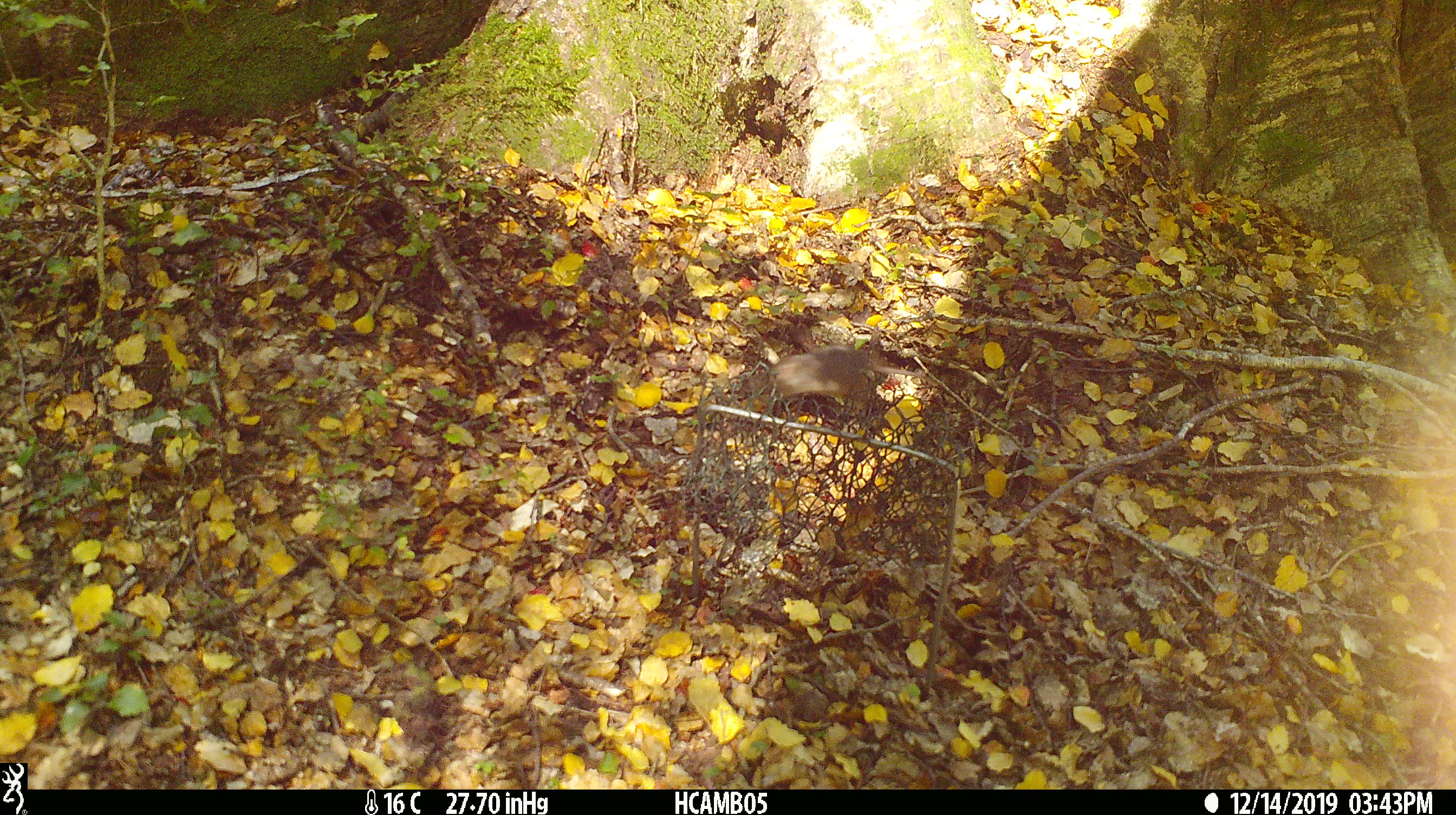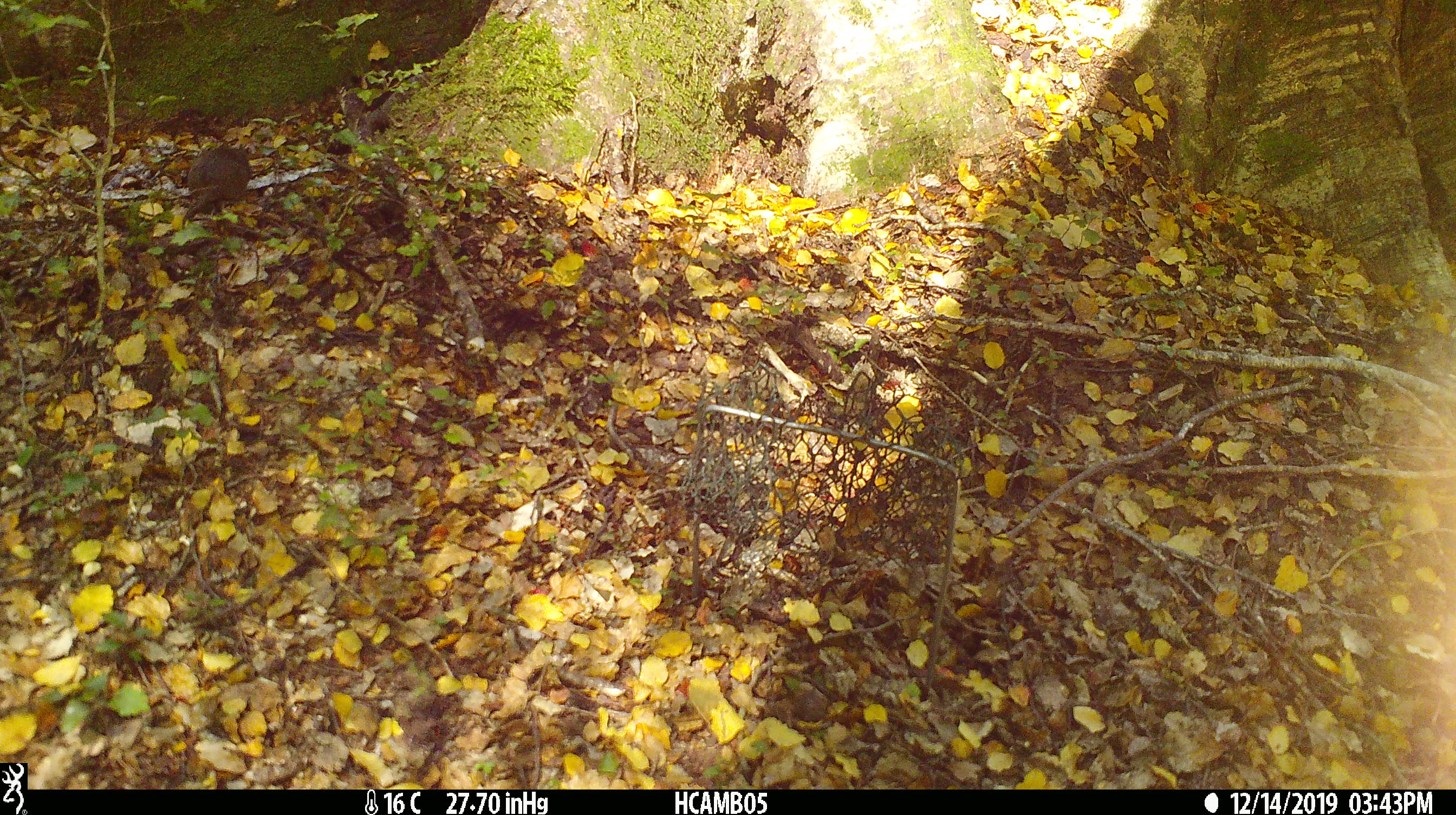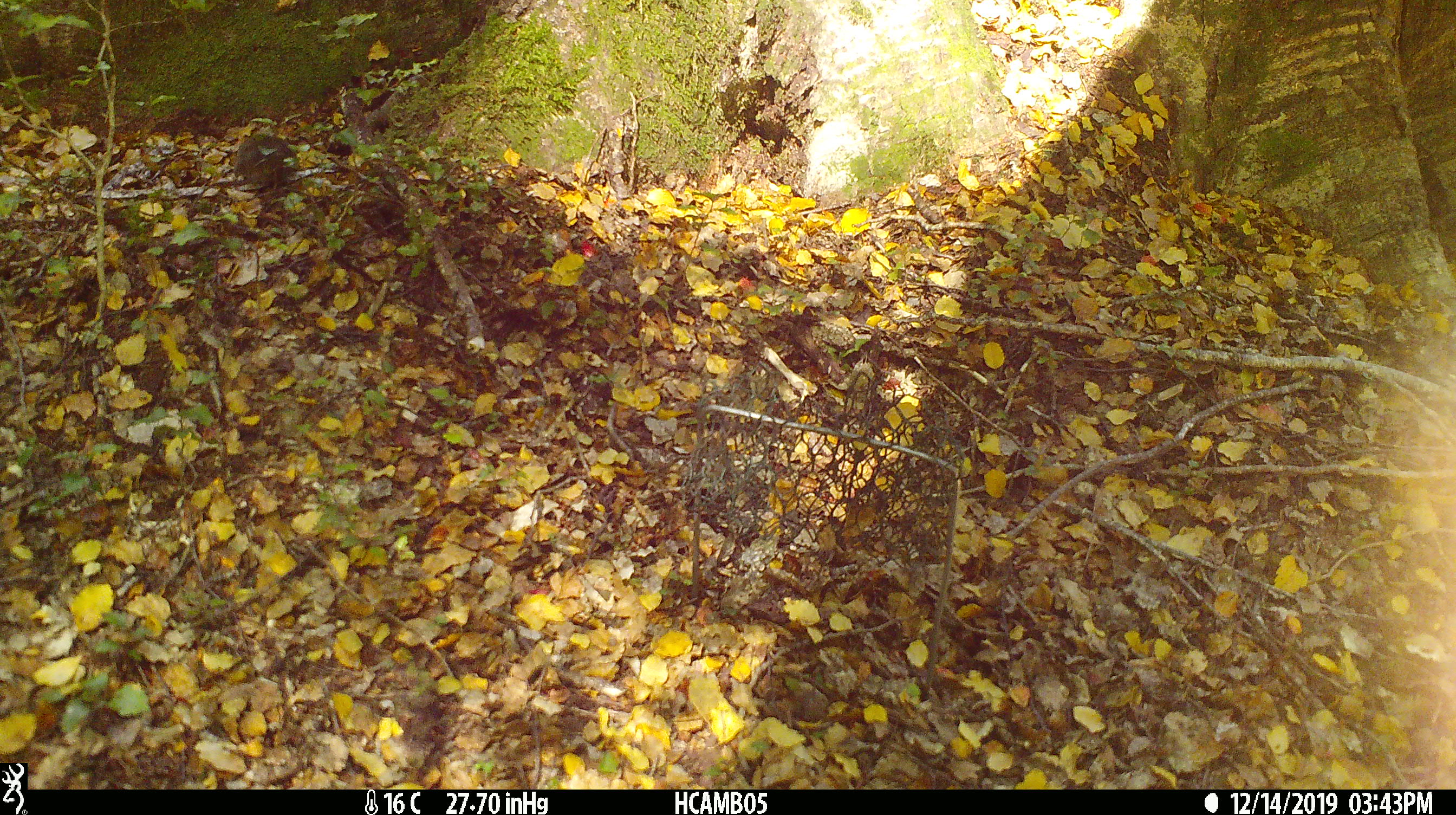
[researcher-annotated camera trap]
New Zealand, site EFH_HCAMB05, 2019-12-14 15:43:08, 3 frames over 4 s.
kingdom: Animalia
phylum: Chordata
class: Mammalia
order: Rodentia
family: Muridae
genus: Mus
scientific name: Mus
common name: mouse